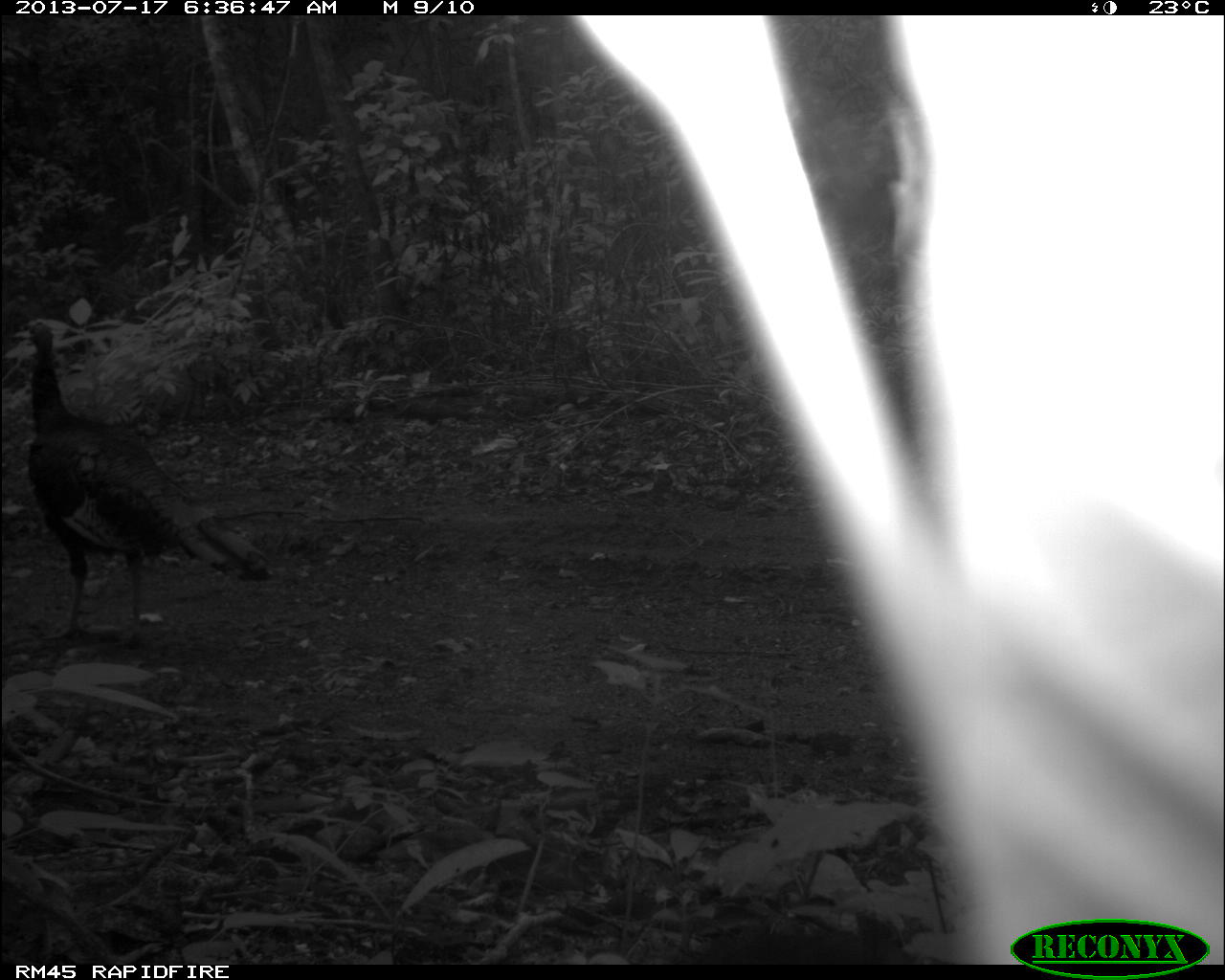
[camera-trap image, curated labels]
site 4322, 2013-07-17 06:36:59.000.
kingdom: Animalia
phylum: Chordata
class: Aves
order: Galliformes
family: Phasianidae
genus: Meleagris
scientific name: Meleagris ocellata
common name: ocellated turkey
Meleagris ocellata (ocellated turkey), count 1, sex male.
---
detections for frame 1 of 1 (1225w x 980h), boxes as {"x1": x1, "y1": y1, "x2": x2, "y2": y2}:
meleagris ocellata: {"x1": 9, "y1": 318, "x2": 273, "y2": 640}